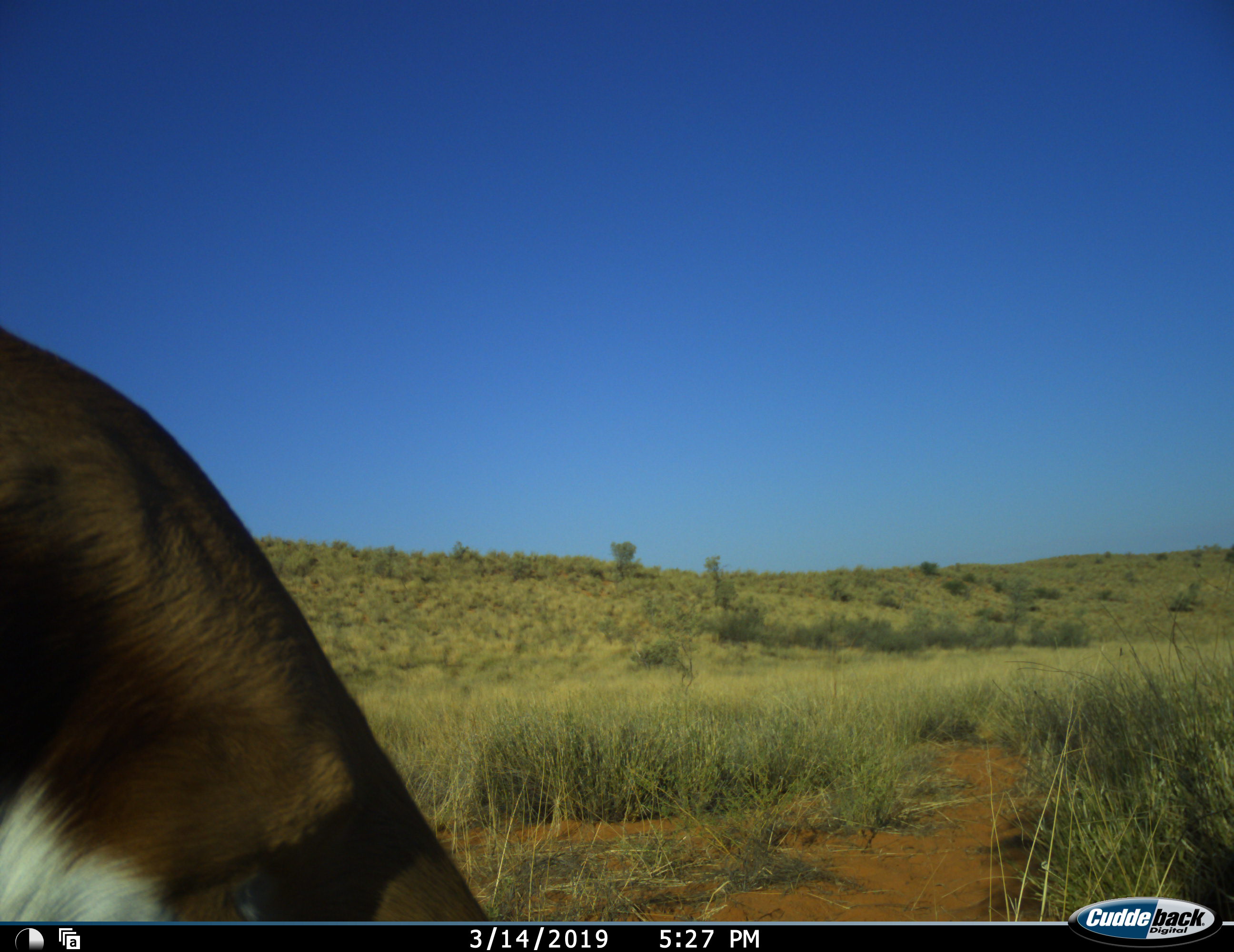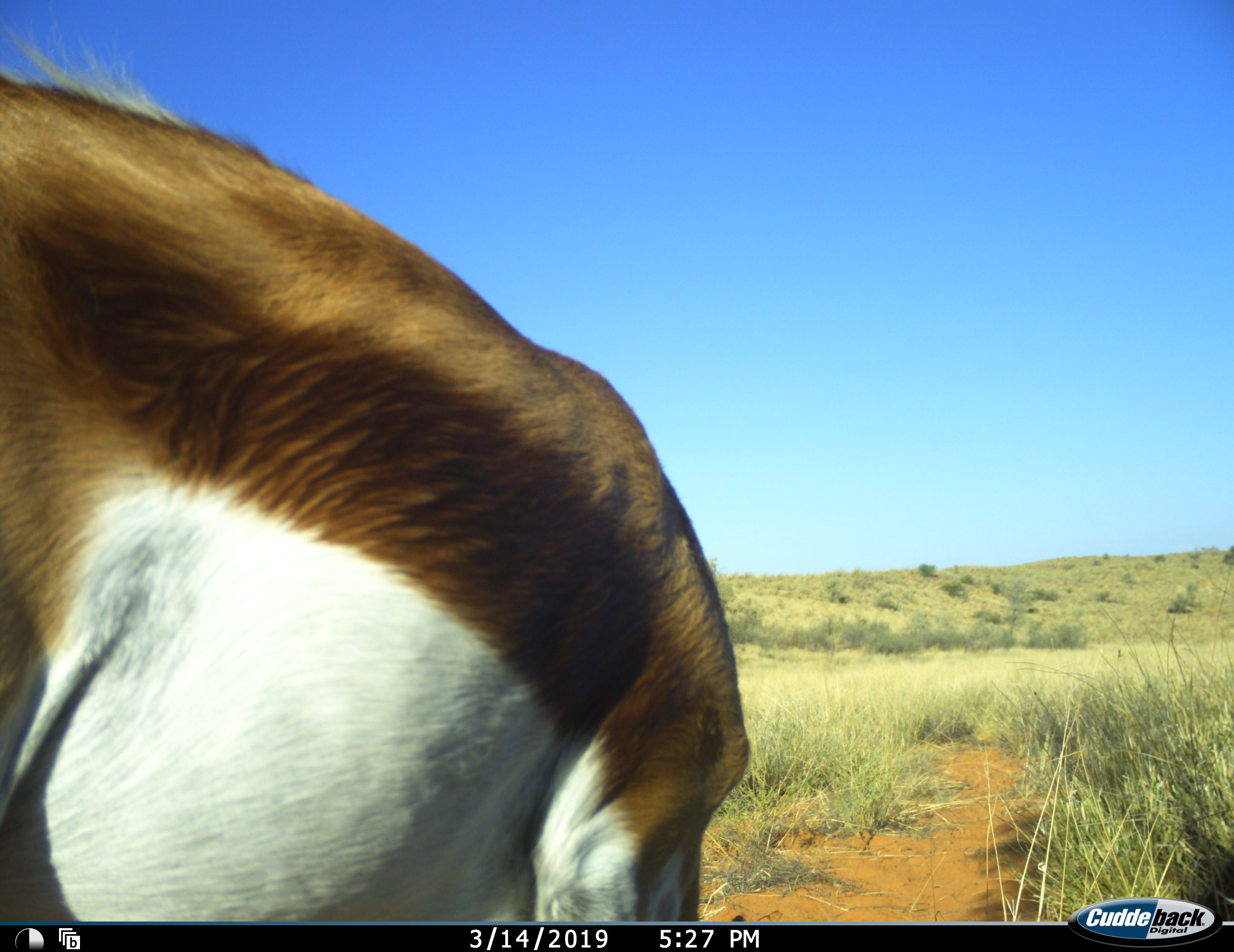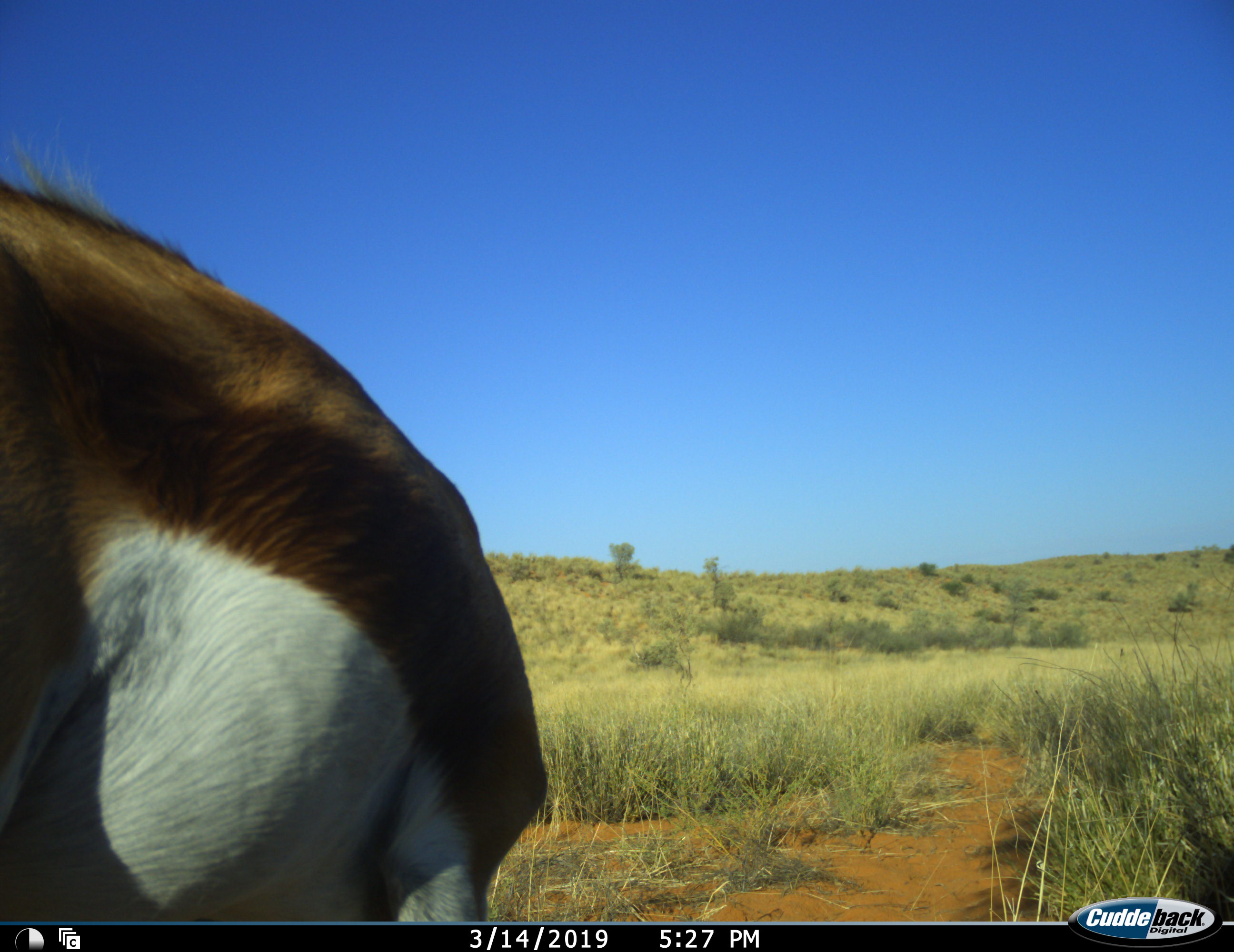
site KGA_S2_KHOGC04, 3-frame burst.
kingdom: Animalia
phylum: Chordata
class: Mammalia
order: Artiodactyla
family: Bovidae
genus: Antidorcas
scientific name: Antidorcas marsupialis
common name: springbok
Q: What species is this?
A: Springbok (Antidorcas marsupialis).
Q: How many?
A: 1.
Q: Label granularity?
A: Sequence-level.